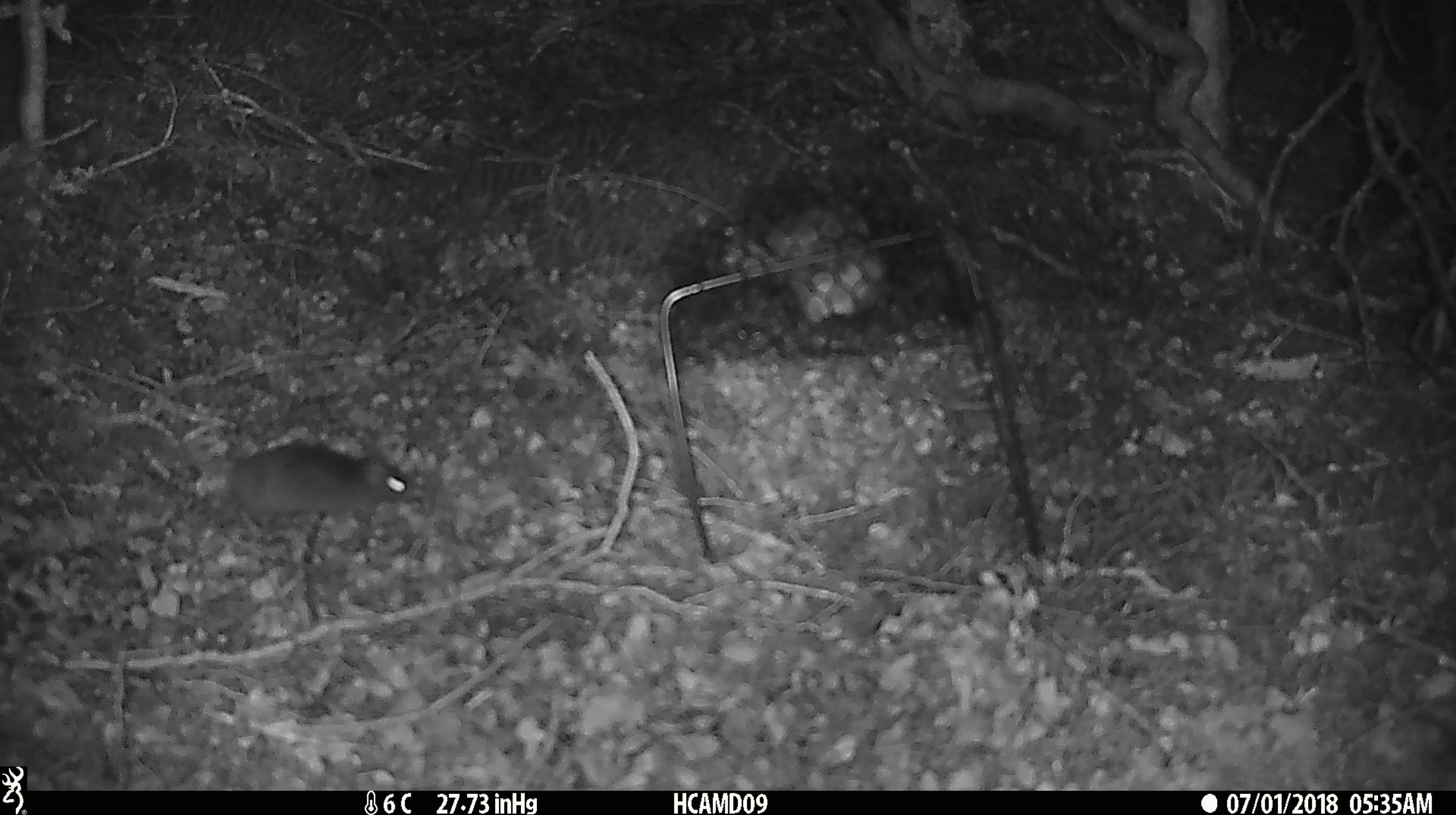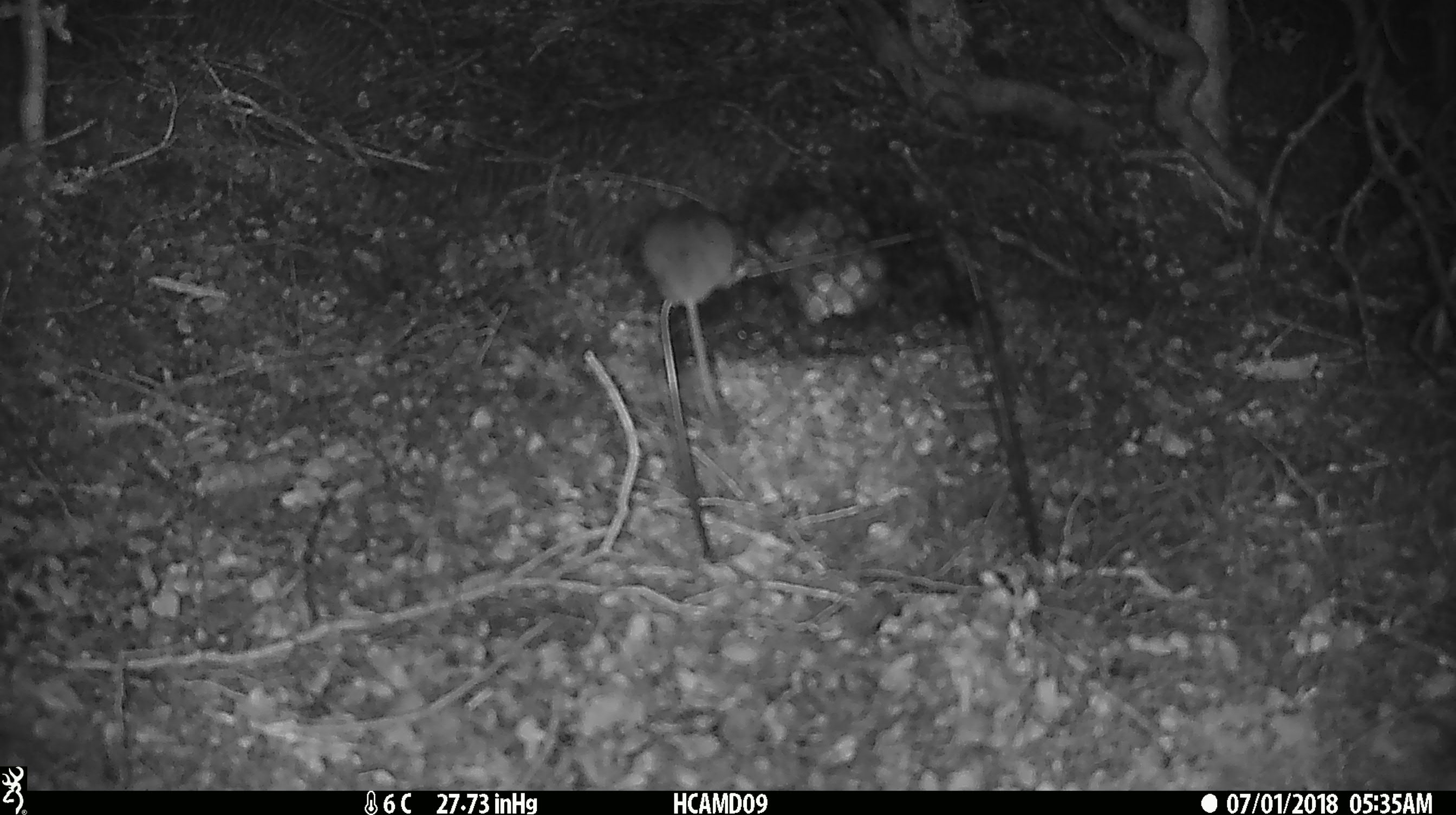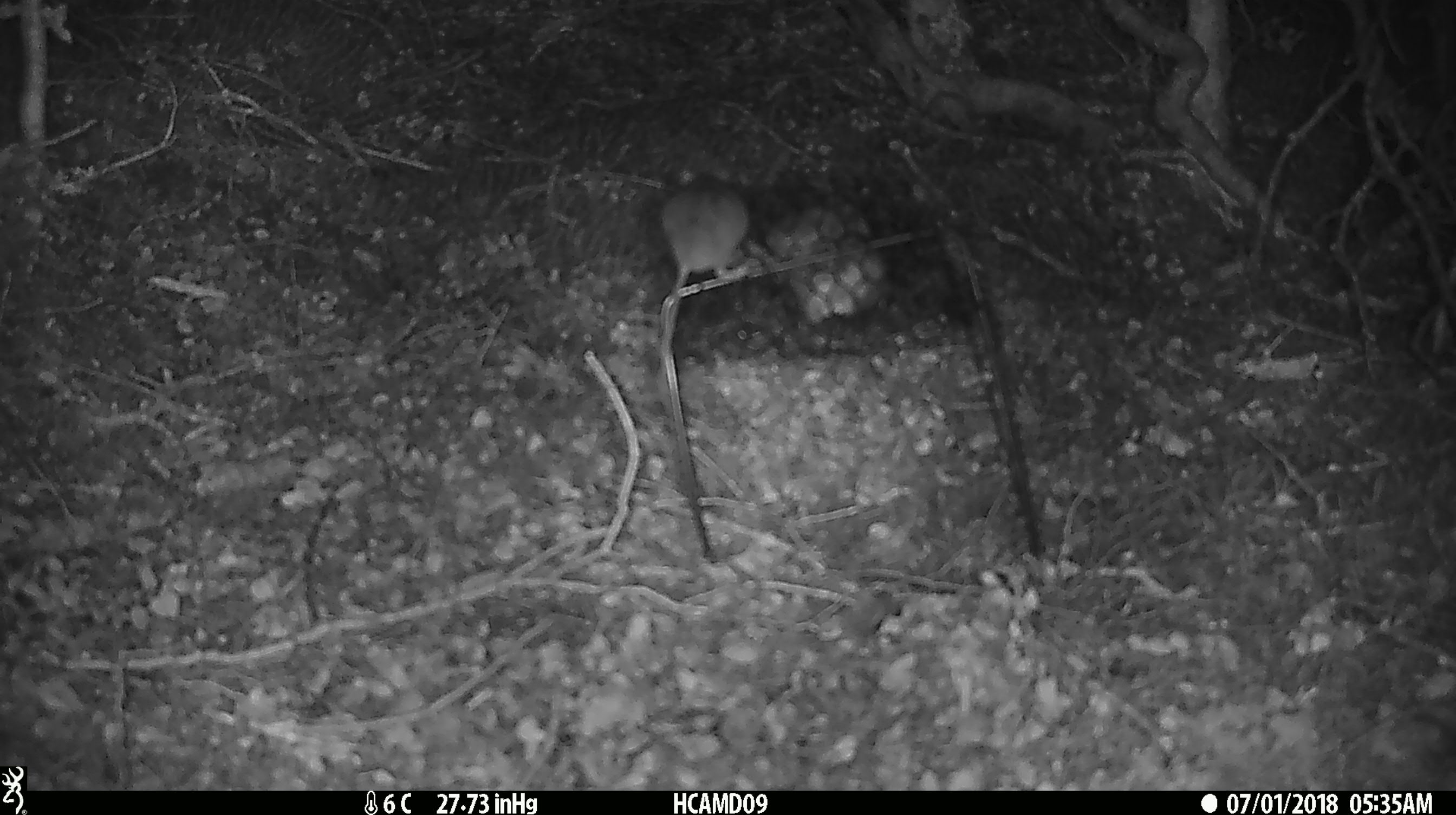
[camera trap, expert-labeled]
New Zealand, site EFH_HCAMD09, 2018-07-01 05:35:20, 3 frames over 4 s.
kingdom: Animalia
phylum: Chordata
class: Mammalia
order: Rodentia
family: Muridae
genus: Mus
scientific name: Mus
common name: mouse